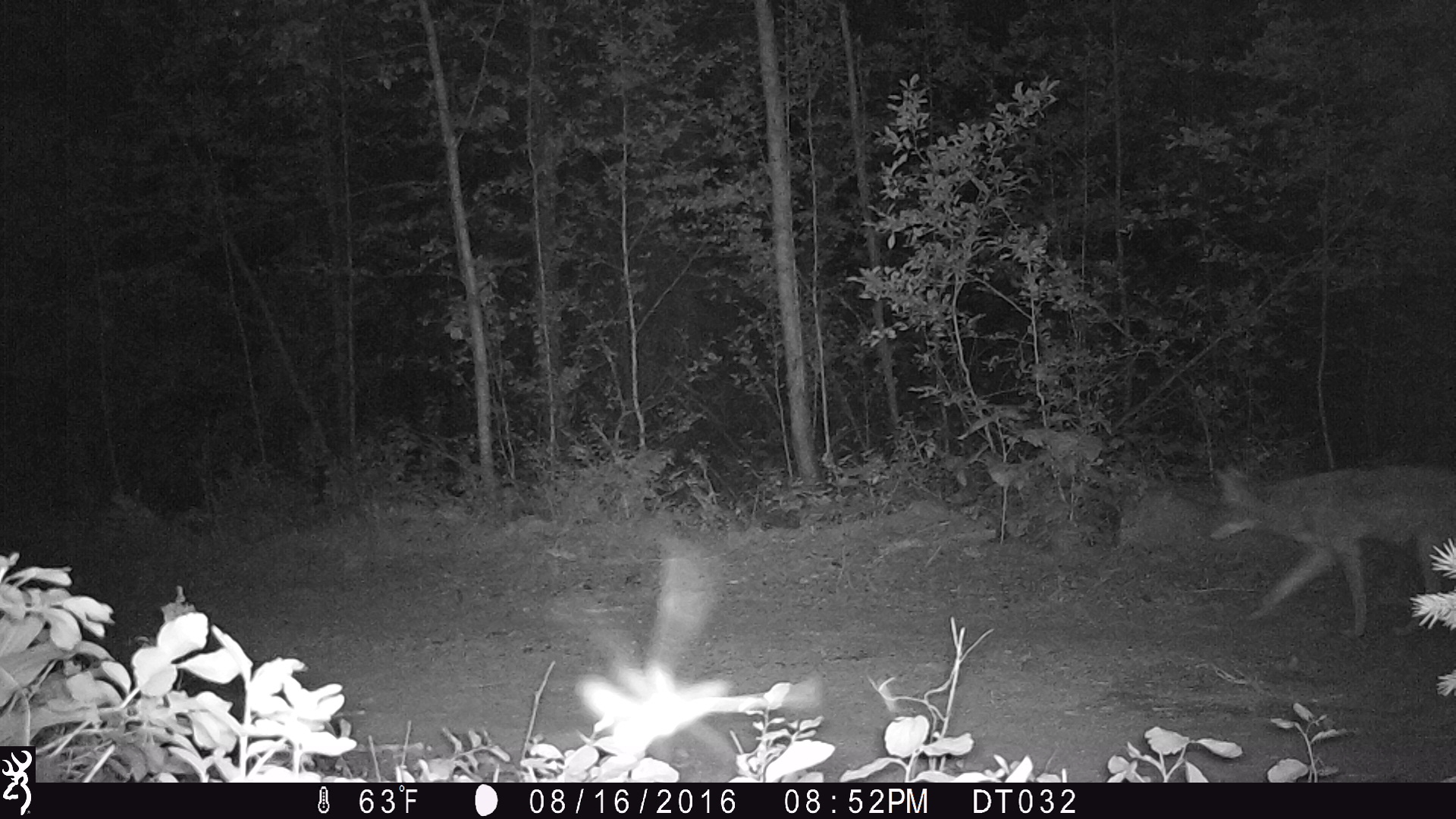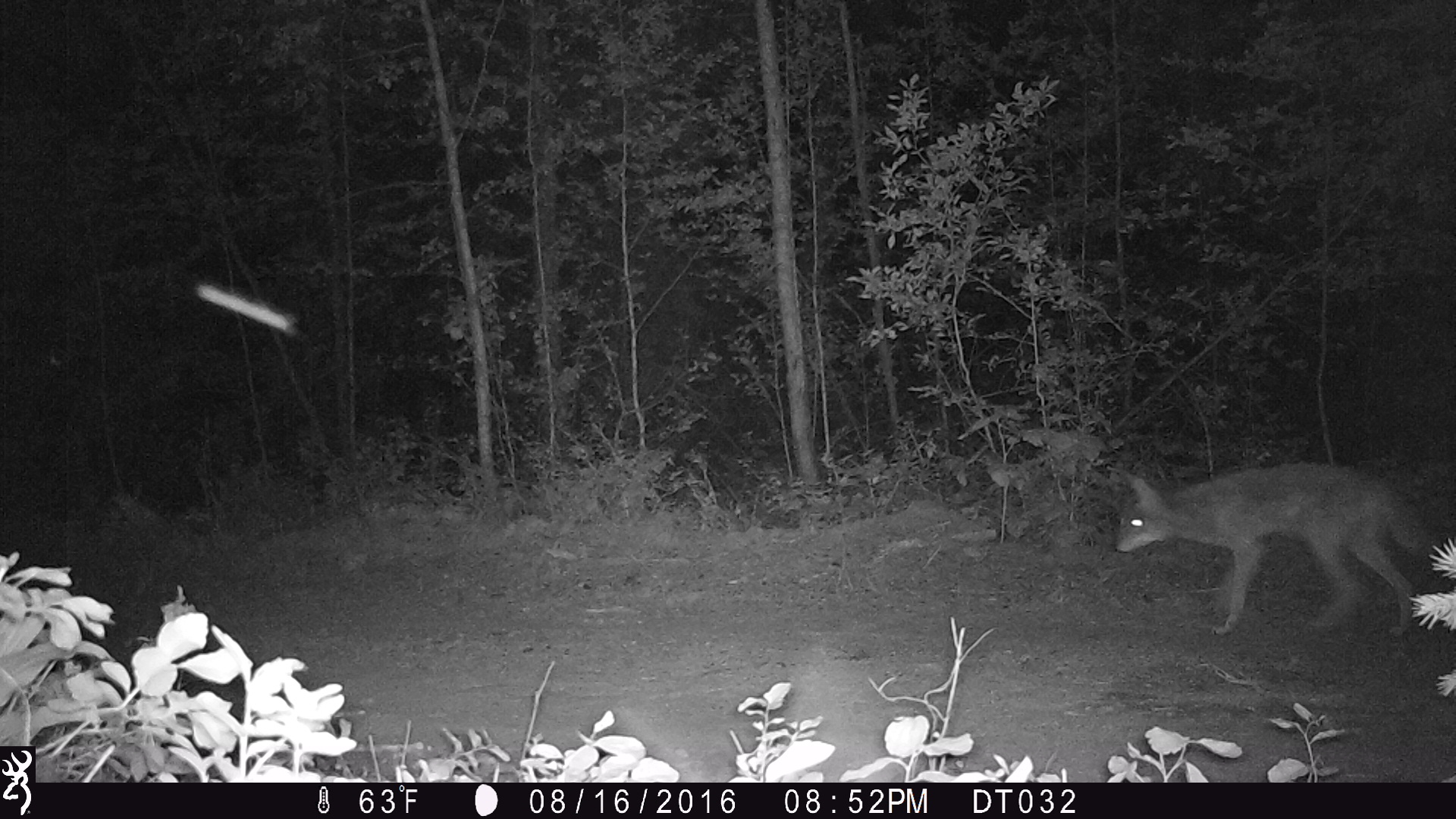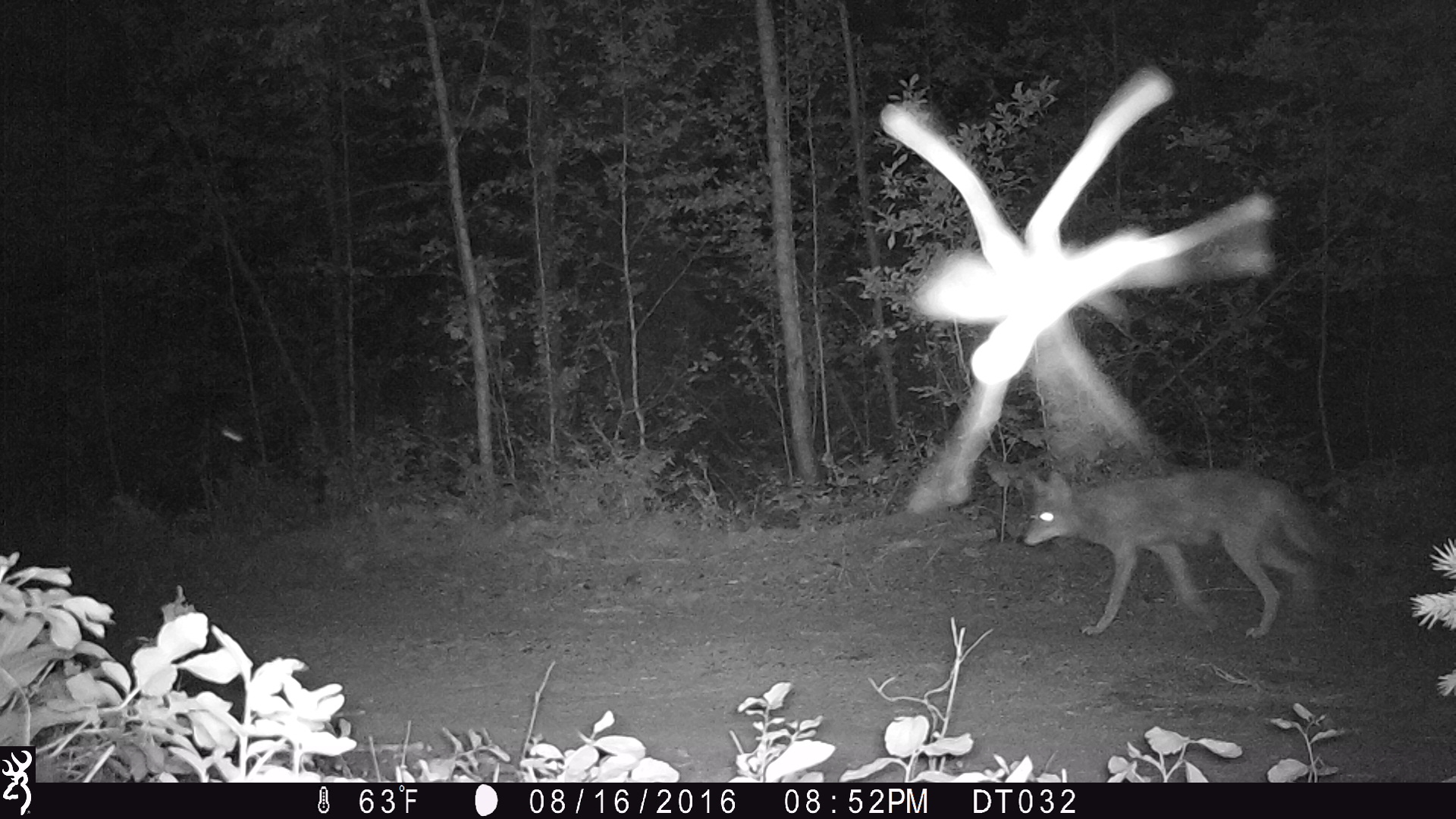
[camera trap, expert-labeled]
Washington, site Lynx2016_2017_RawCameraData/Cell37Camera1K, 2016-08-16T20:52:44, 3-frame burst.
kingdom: Animalia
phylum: Chordata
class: Mammalia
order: Carnivora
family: Canidae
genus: Canis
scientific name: Canis latrans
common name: coyote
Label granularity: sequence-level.